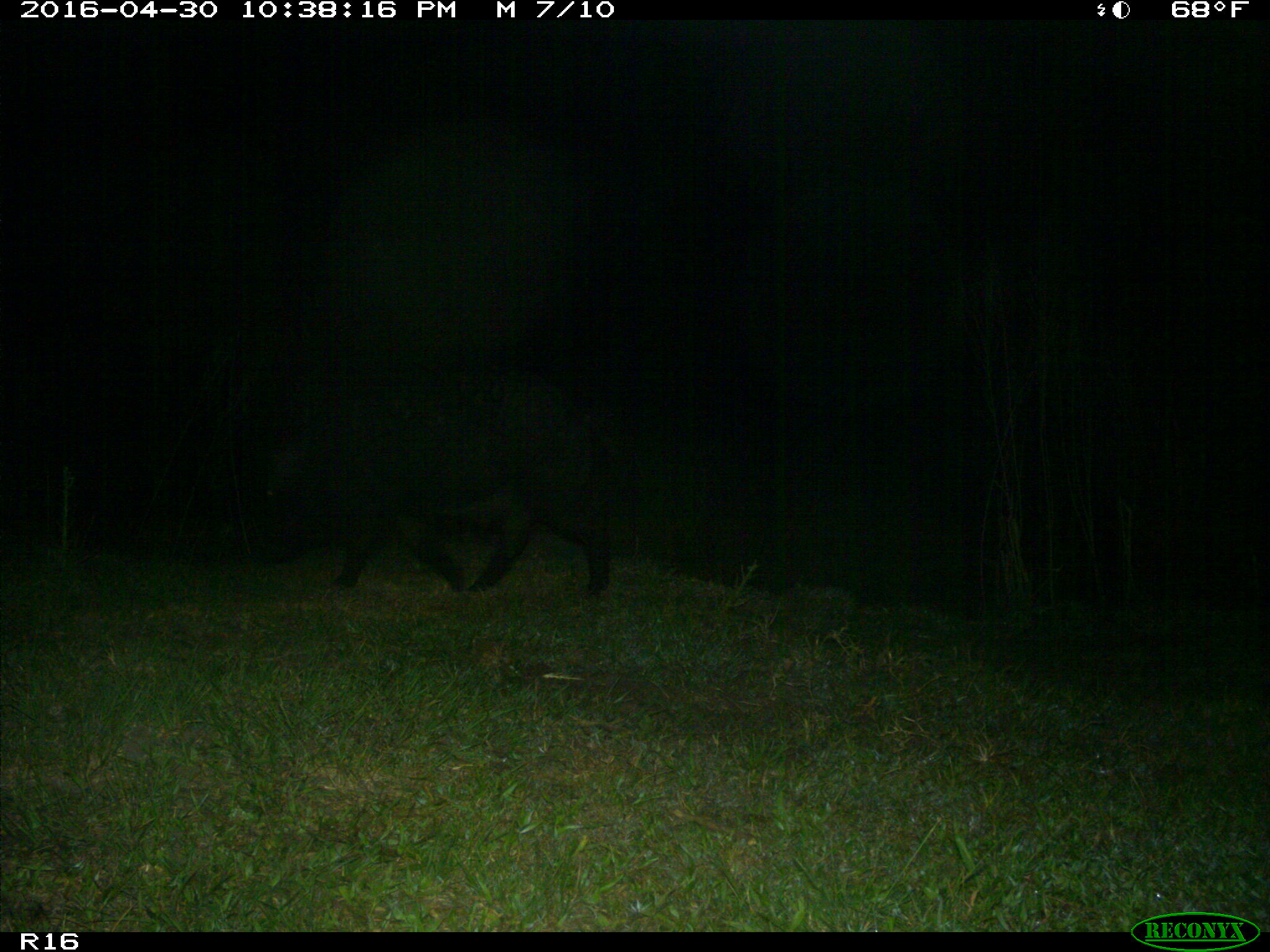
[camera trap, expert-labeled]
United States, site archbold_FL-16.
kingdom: Animalia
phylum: Chordata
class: Mammalia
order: Artiodactyla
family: Suidae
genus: Sus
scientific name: Sus scrofa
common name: wild boar